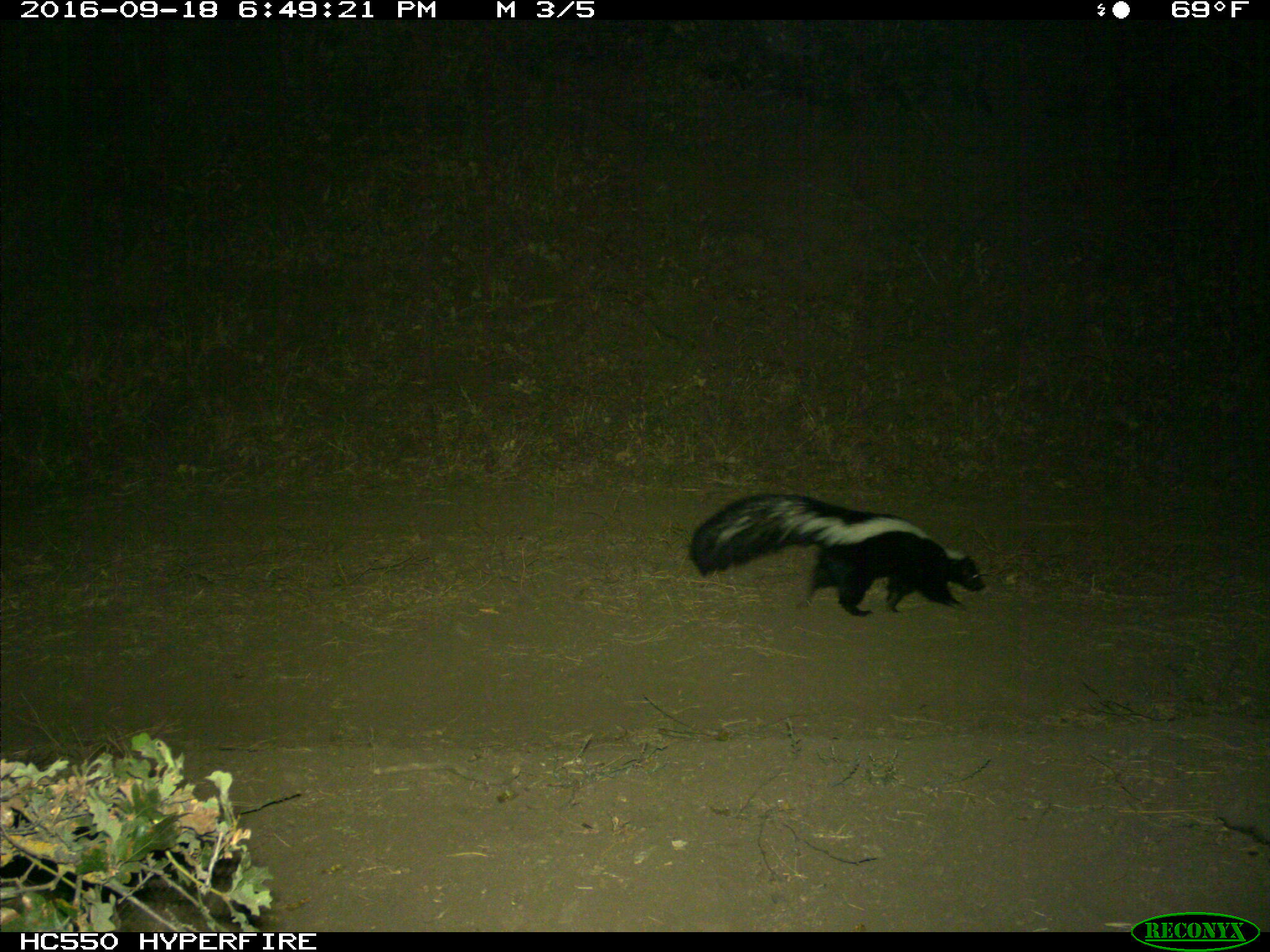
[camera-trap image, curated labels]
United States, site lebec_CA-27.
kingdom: Animalia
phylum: Chordata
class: Mammalia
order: Carnivora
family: Mephitidae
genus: Mephitis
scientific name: Mephitis mephitis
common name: striped skunk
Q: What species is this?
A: Mephitis mephitis (striped skunk).